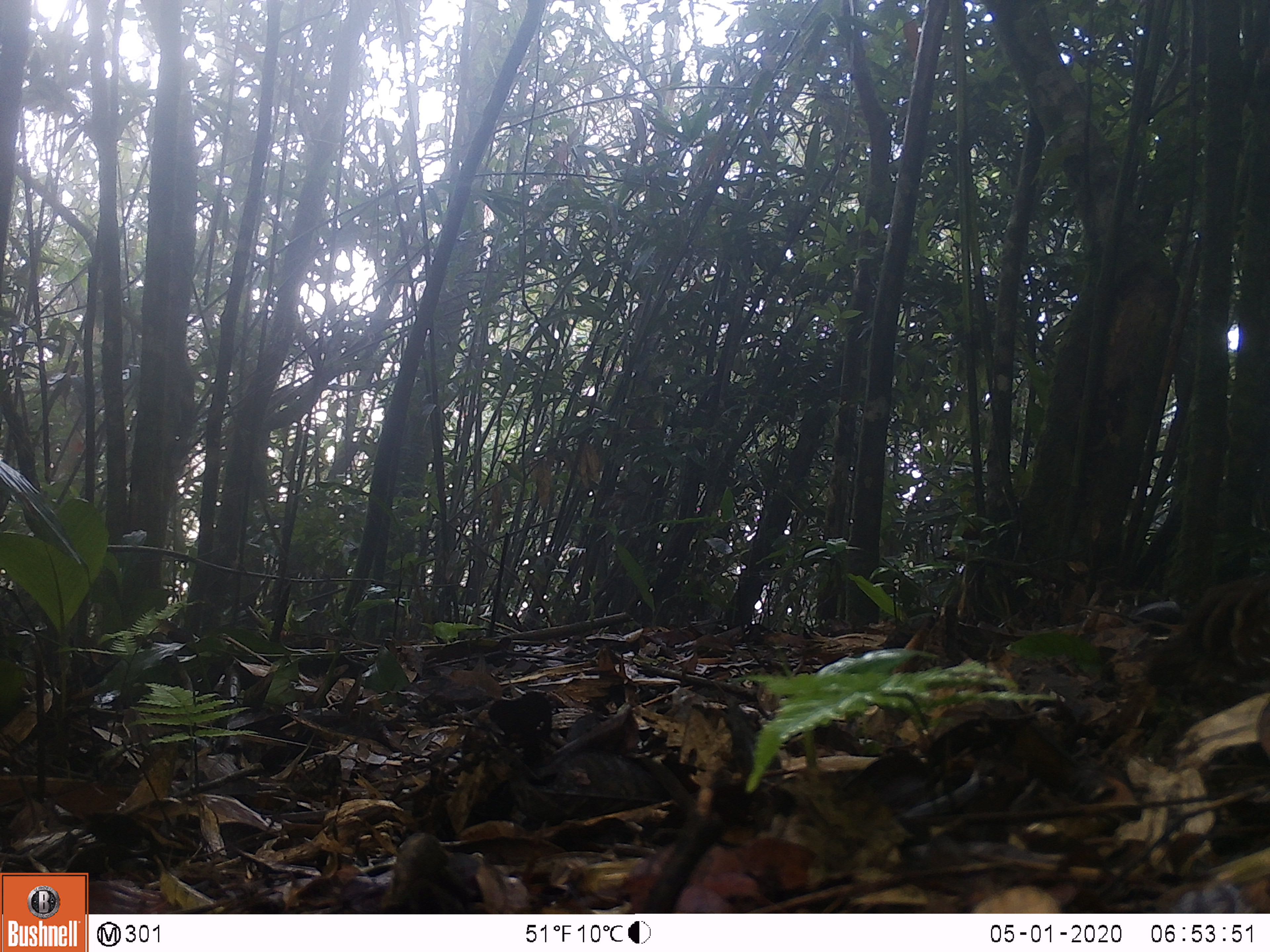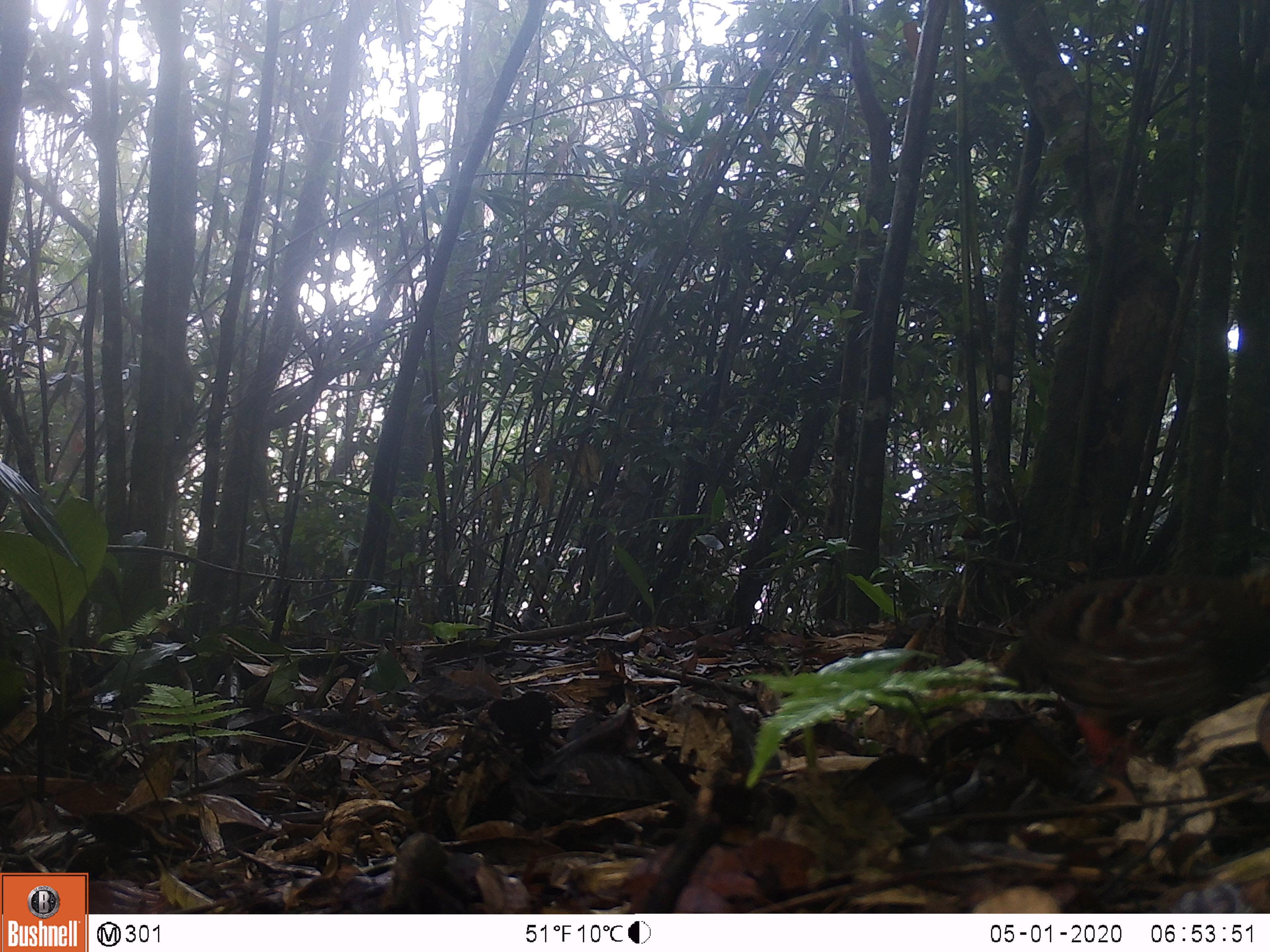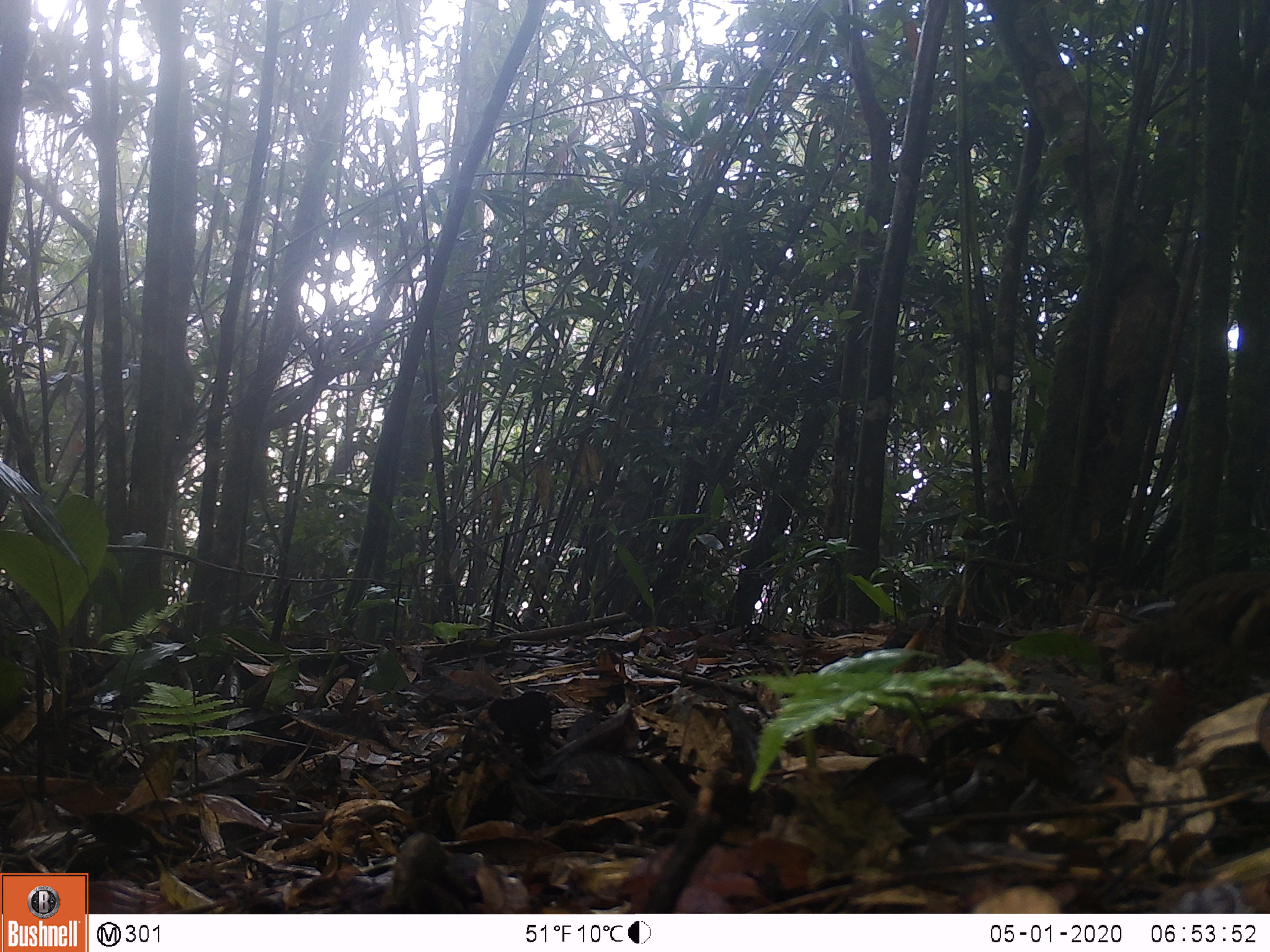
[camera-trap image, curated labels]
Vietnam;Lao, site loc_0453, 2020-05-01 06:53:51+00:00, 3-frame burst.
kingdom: Animalia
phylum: Chordata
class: Aves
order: Galliformes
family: Phasianidae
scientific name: Phasianidae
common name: partridge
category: unidentified partridge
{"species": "unidentified partridge (partridge) (Phasianidae)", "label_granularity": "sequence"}